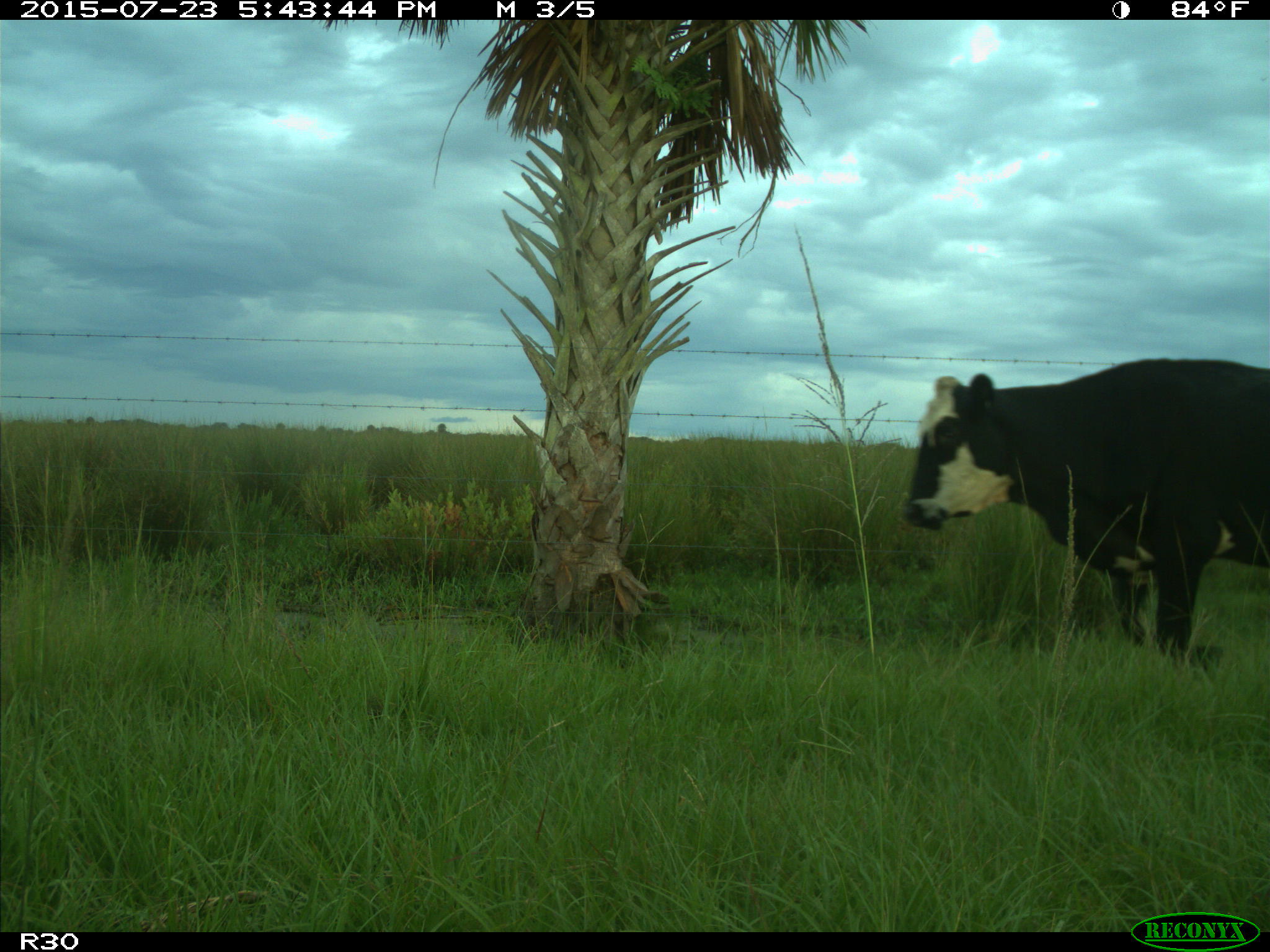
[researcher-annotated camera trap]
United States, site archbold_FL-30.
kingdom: Animalia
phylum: Chordata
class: Mammalia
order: Artiodactyla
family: Bovidae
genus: Bos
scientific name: Bos taurus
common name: domestic cow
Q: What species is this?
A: Bos taurus (domestic cow).